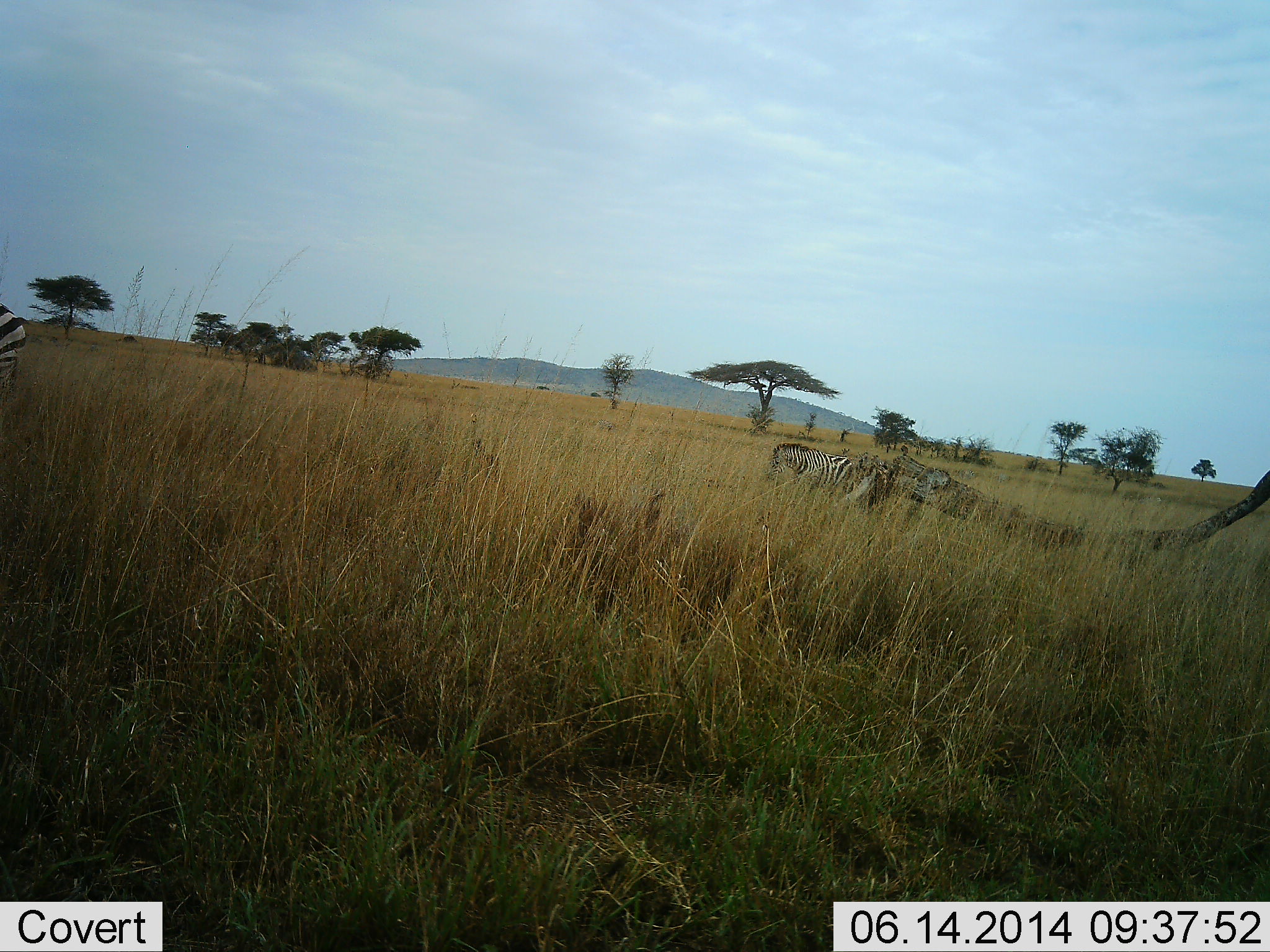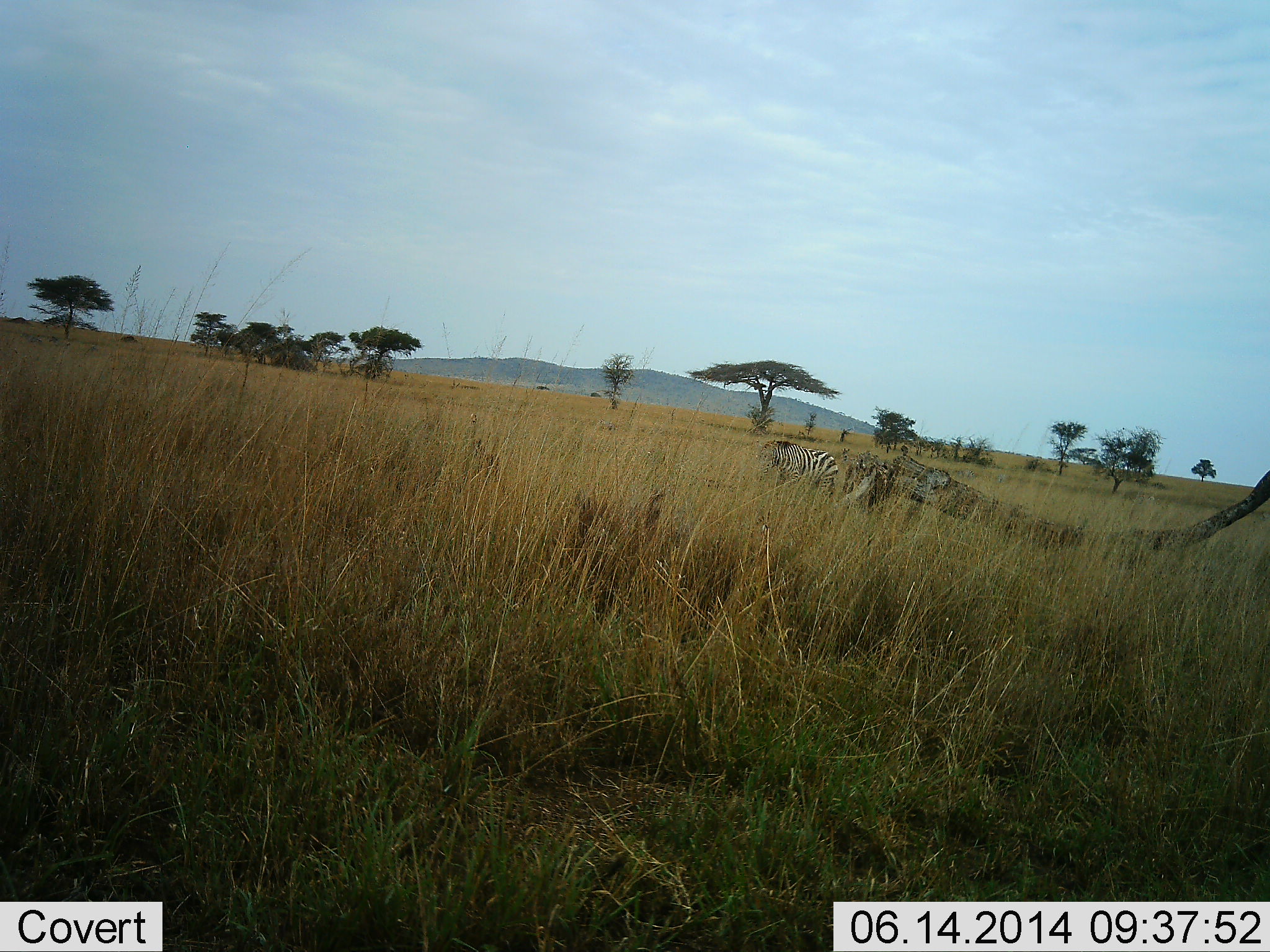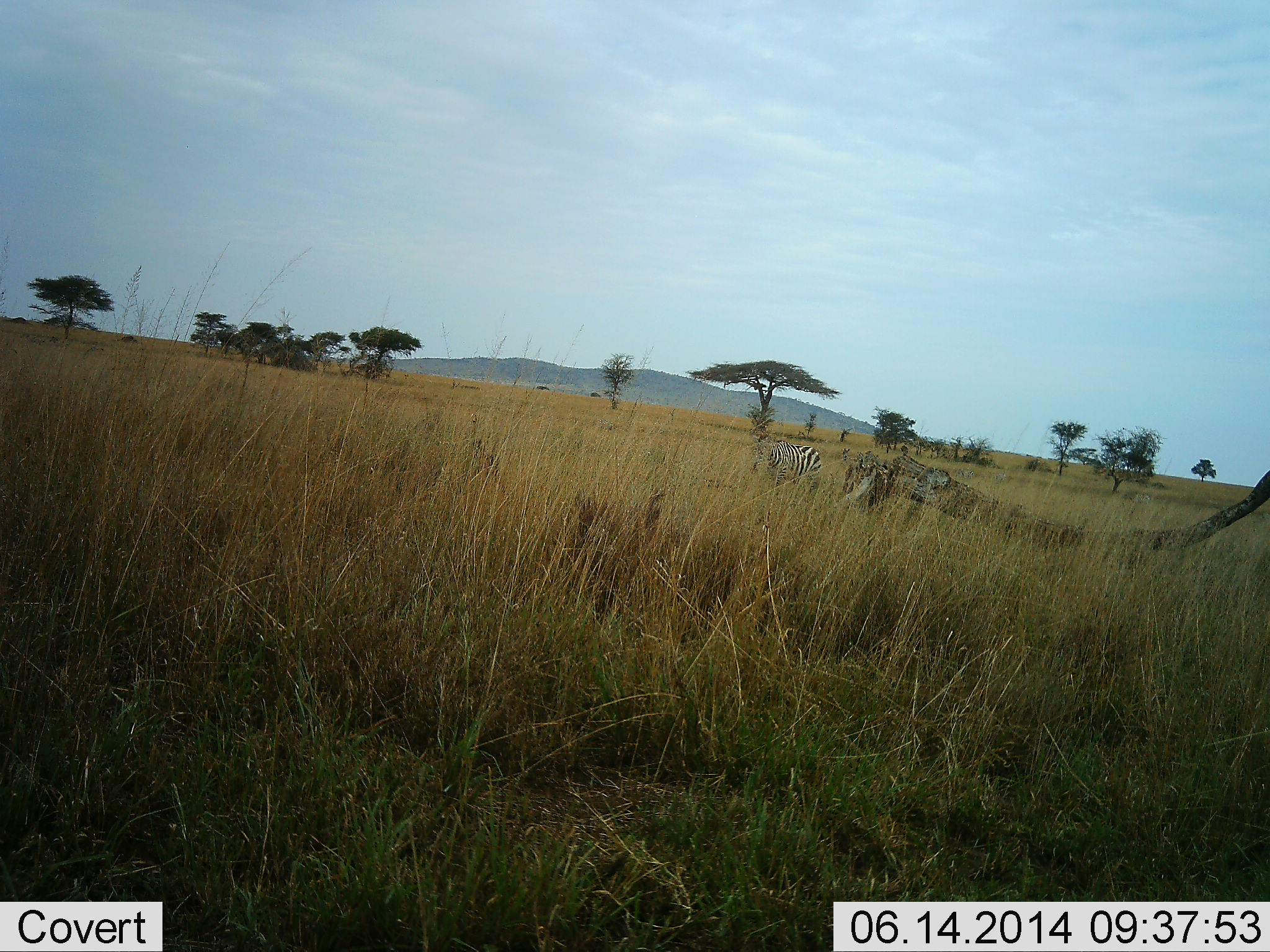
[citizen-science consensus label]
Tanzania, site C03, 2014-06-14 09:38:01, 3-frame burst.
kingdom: Animalia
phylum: Chordata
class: Mammalia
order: Perissodactyla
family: Equidae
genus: Equus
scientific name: Equus quagga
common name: plains zebra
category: zebra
Zebra (plains zebra) (Equus quagga), count 1. Behavior (volunteer vote fractions): standing 20%, resting 0%, moving 70%, interacting 0%. Young present (vote fraction): 0%. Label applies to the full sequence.